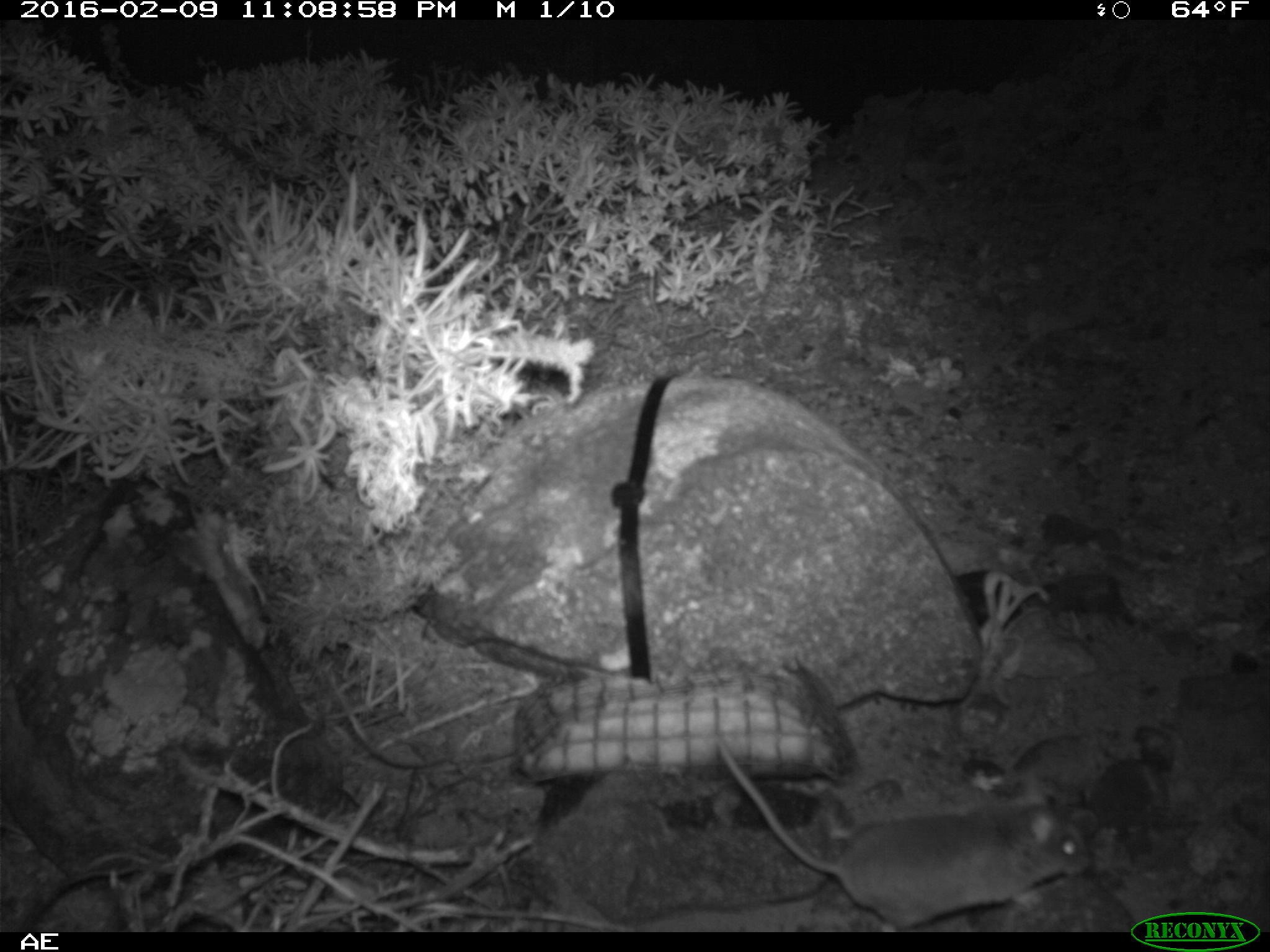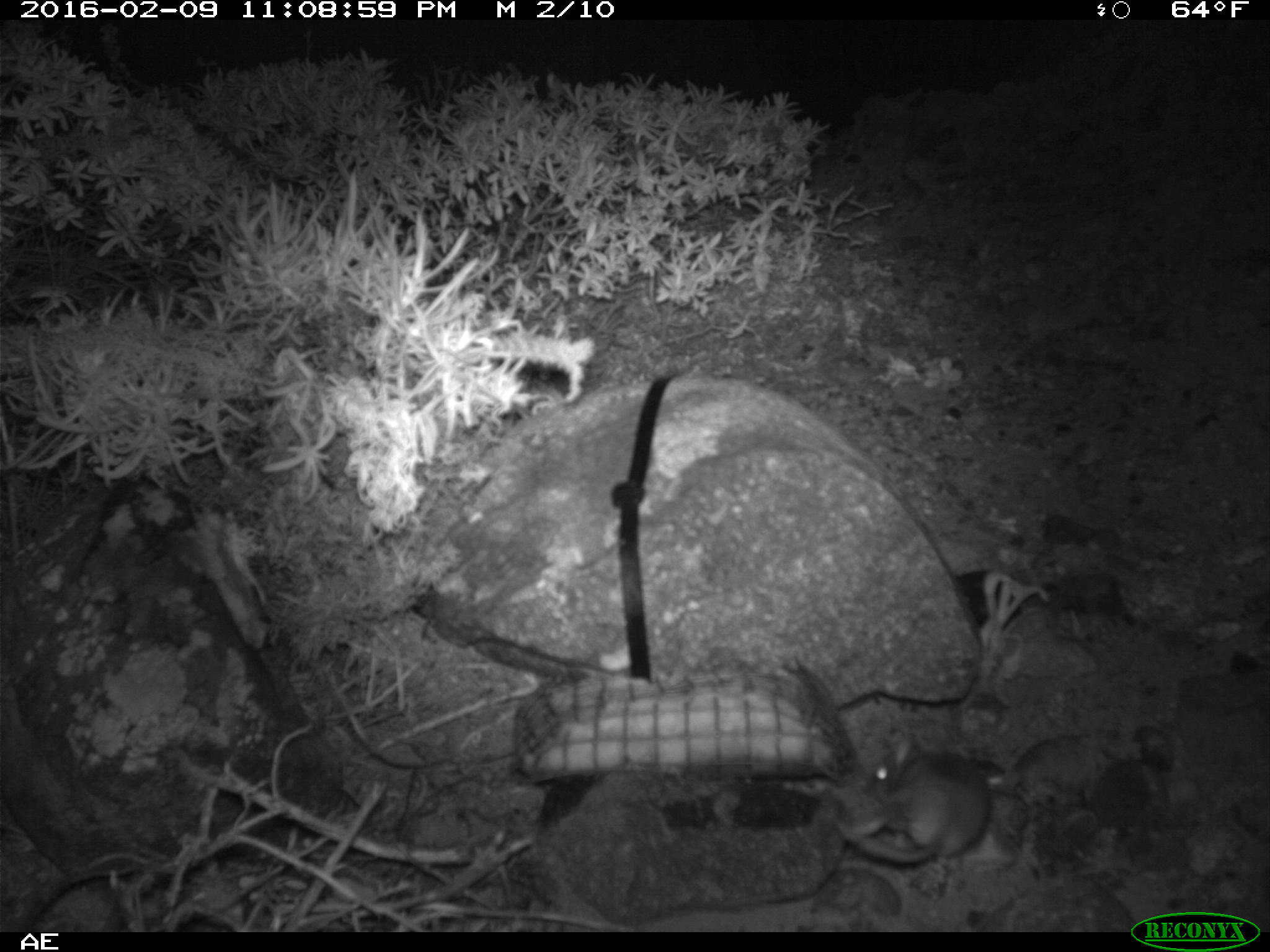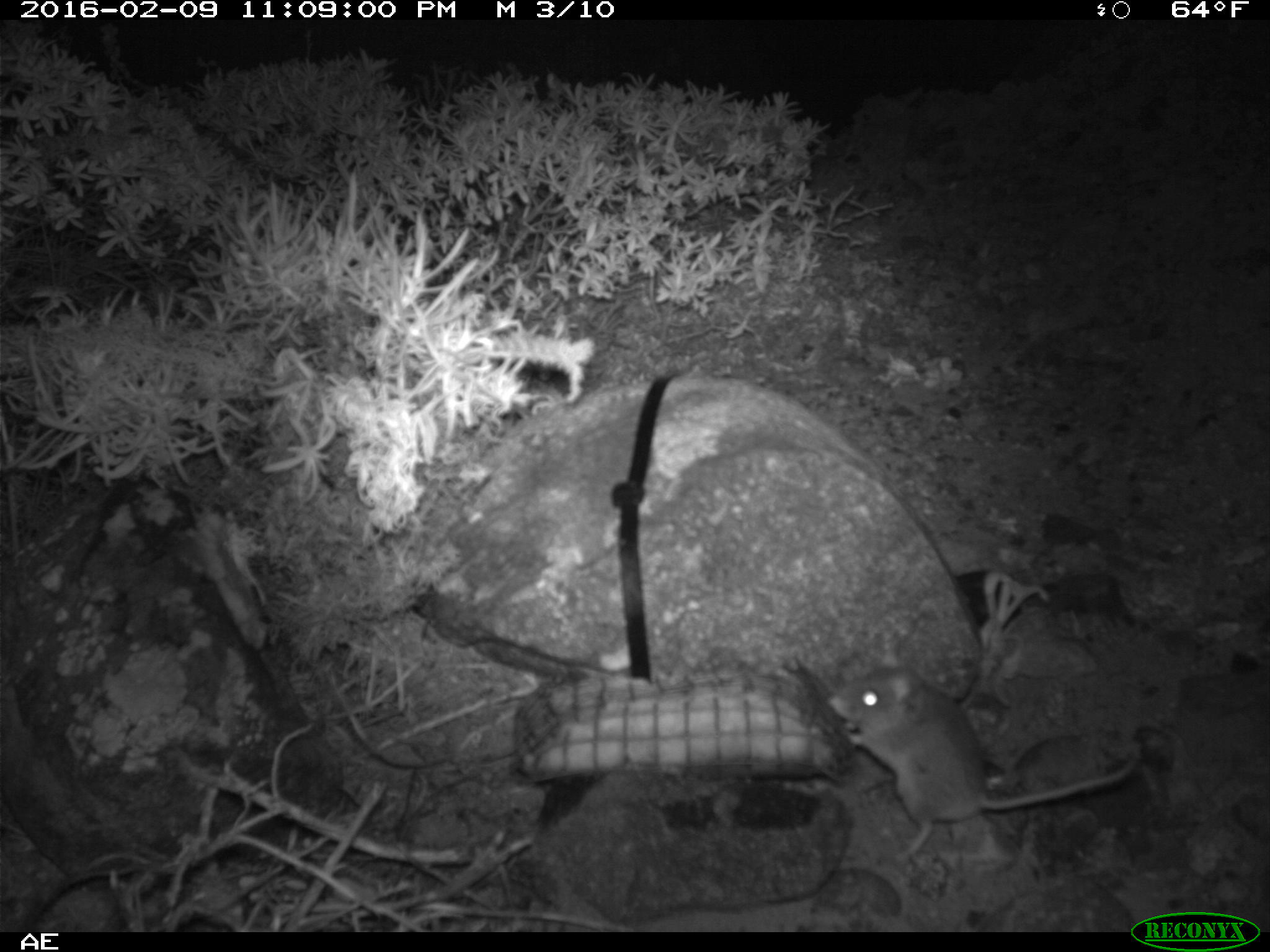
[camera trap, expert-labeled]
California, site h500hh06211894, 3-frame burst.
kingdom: Animalia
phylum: Chordata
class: Mammalia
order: Rodentia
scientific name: Rodentia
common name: rodent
Rodent (Rodentia).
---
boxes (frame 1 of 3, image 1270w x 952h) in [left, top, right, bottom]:
rodent: [709, 725, 1097, 930]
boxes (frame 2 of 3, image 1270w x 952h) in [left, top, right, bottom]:
rodent: [835, 736, 989, 862]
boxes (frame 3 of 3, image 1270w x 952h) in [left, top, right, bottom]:
rodent: [824, 666, 1130, 872]